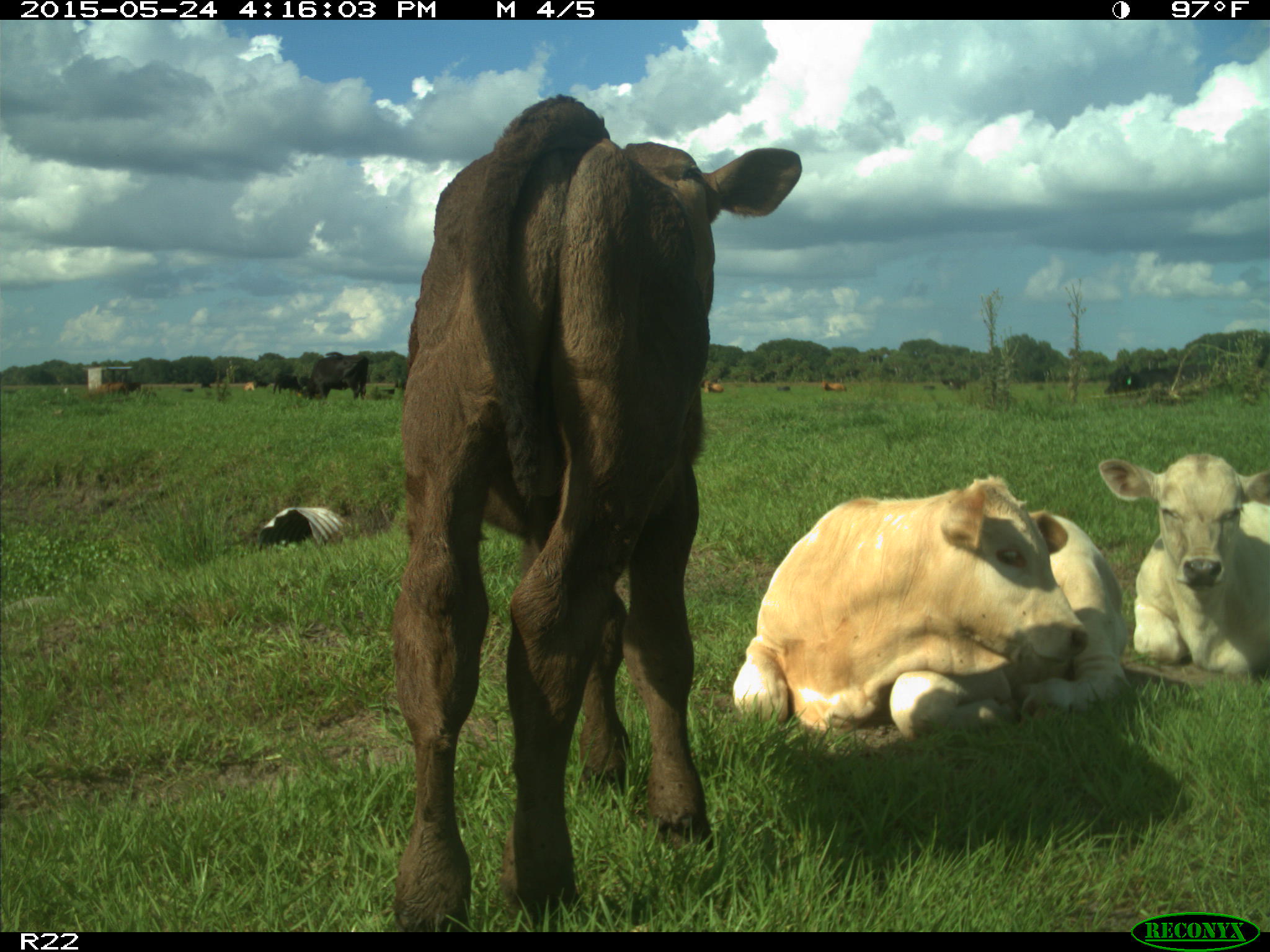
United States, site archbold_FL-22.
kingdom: Animalia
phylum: Chordata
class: Mammalia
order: Artiodactyla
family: Bovidae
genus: Bos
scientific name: Bos taurus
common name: domestic cow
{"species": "Bos taurus (domestic cow)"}